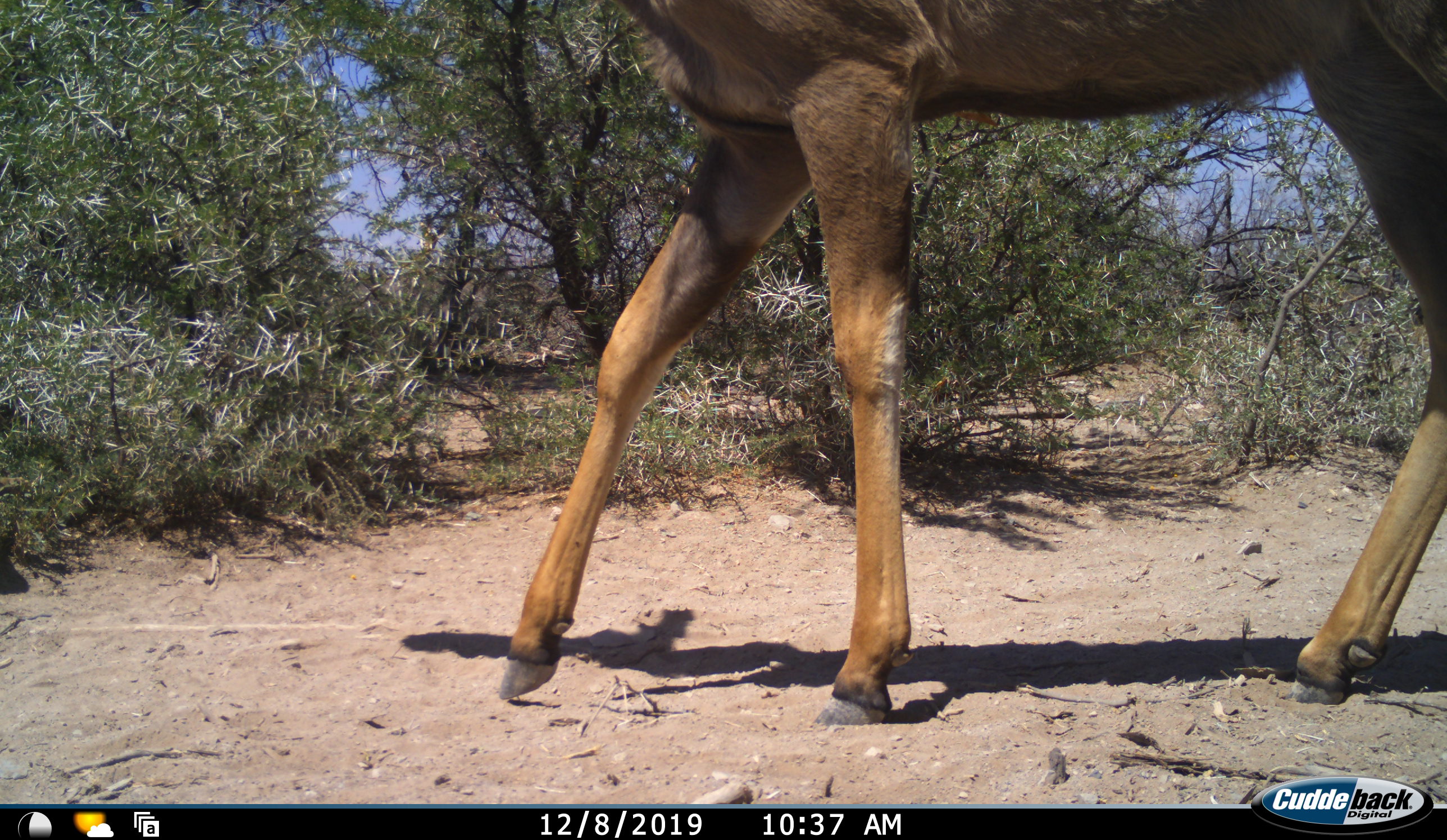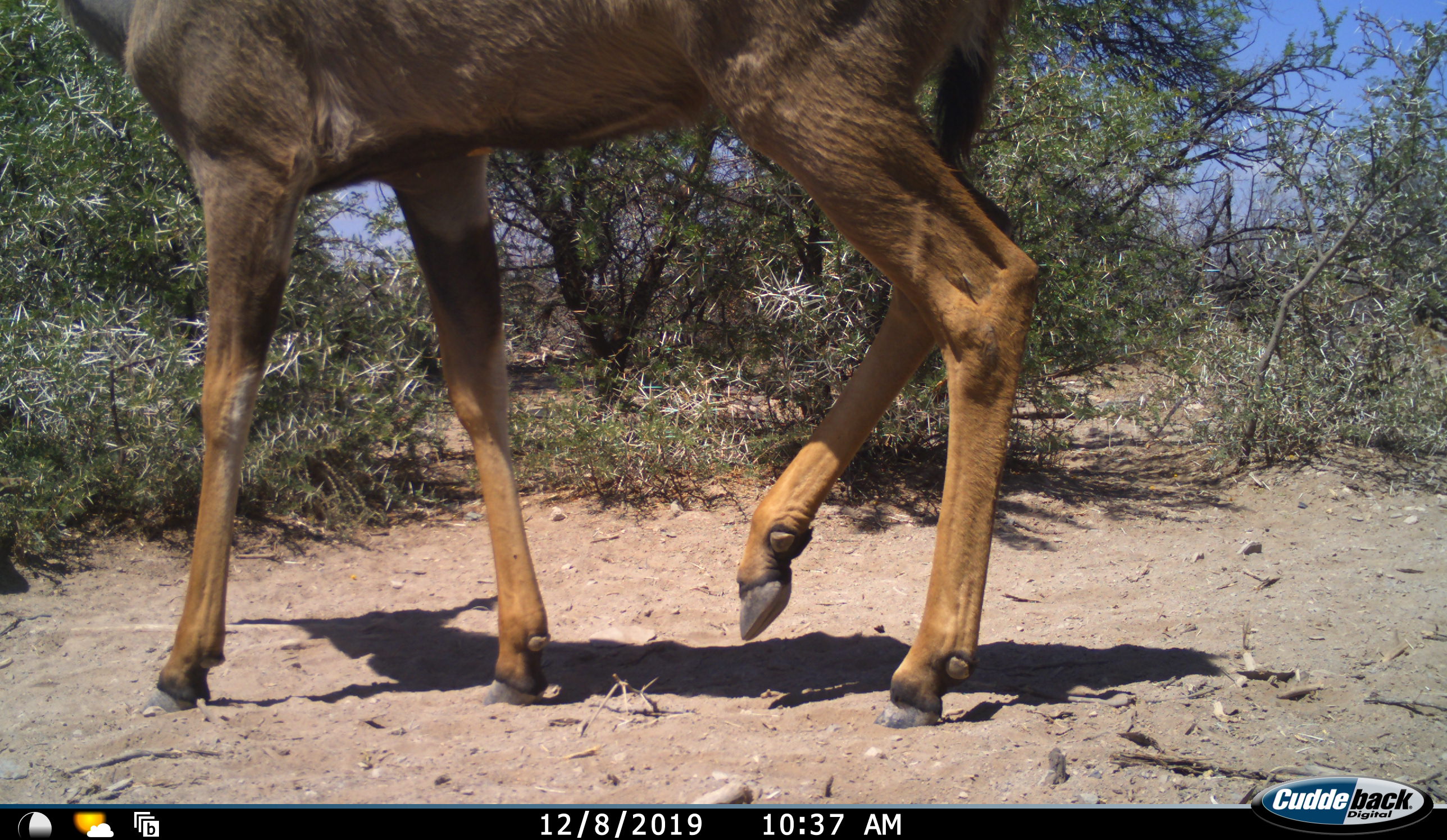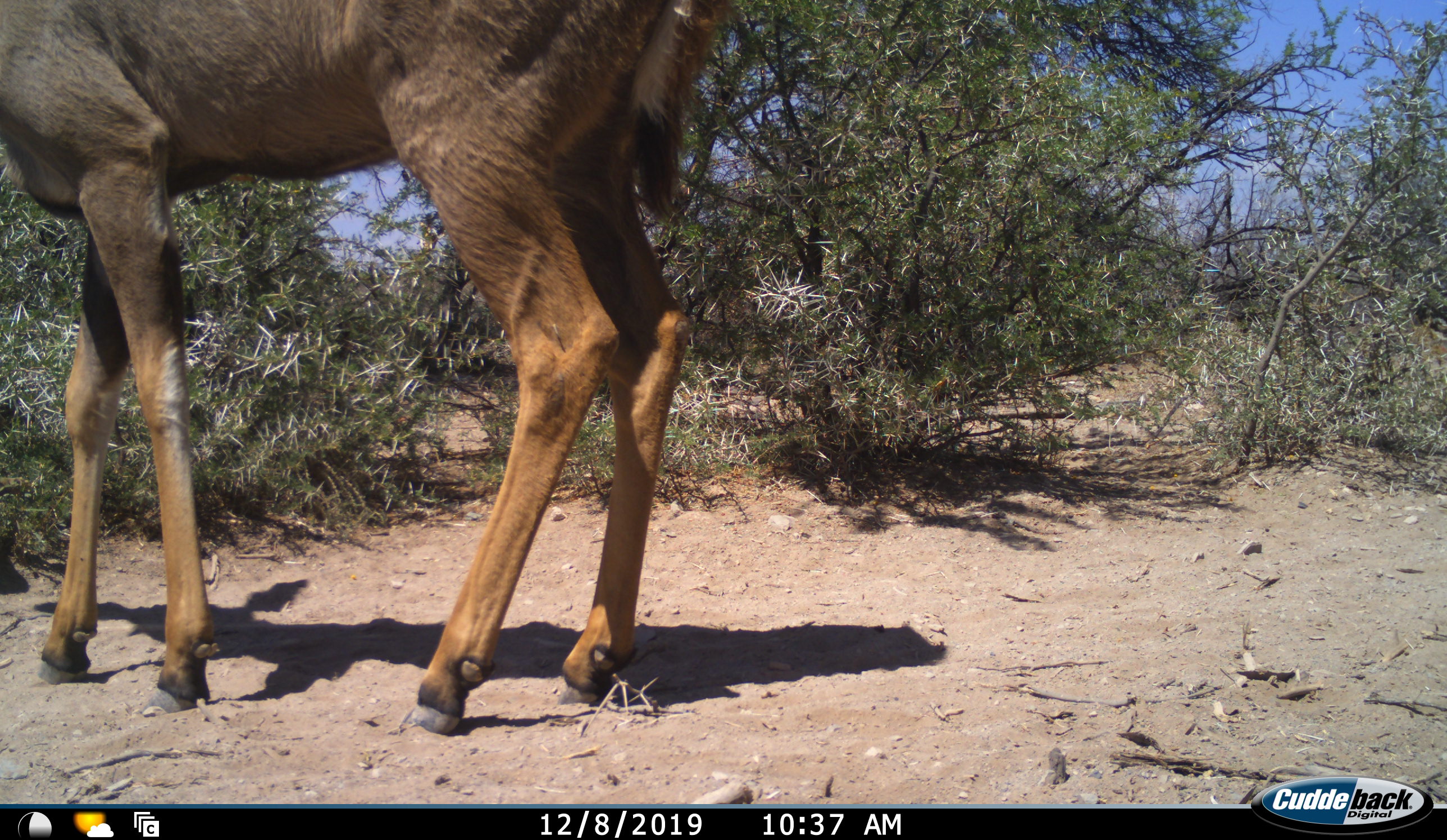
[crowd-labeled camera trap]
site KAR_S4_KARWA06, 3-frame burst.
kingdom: Animalia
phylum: Chordata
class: Mammalia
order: Artiodactyla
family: Bovidae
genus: Tragelaphus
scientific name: Tragelaphus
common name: kudu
Kudu (Tragelaphus), count 1. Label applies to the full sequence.